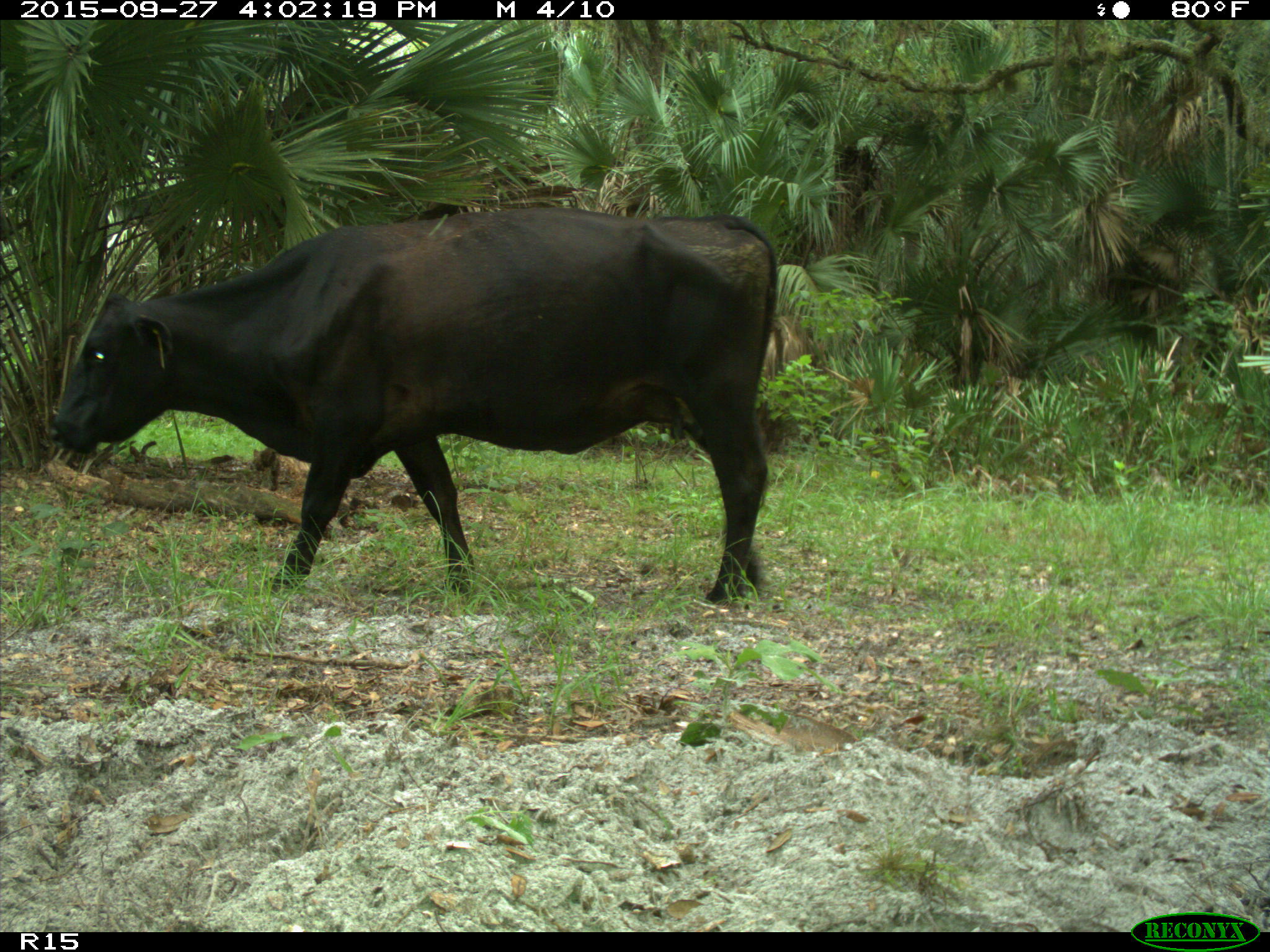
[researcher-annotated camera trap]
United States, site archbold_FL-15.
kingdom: Animalia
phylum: Chordata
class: Mammalia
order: Artiodactyla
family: Bovidae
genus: Bos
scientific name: Bos taurus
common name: domestic cow